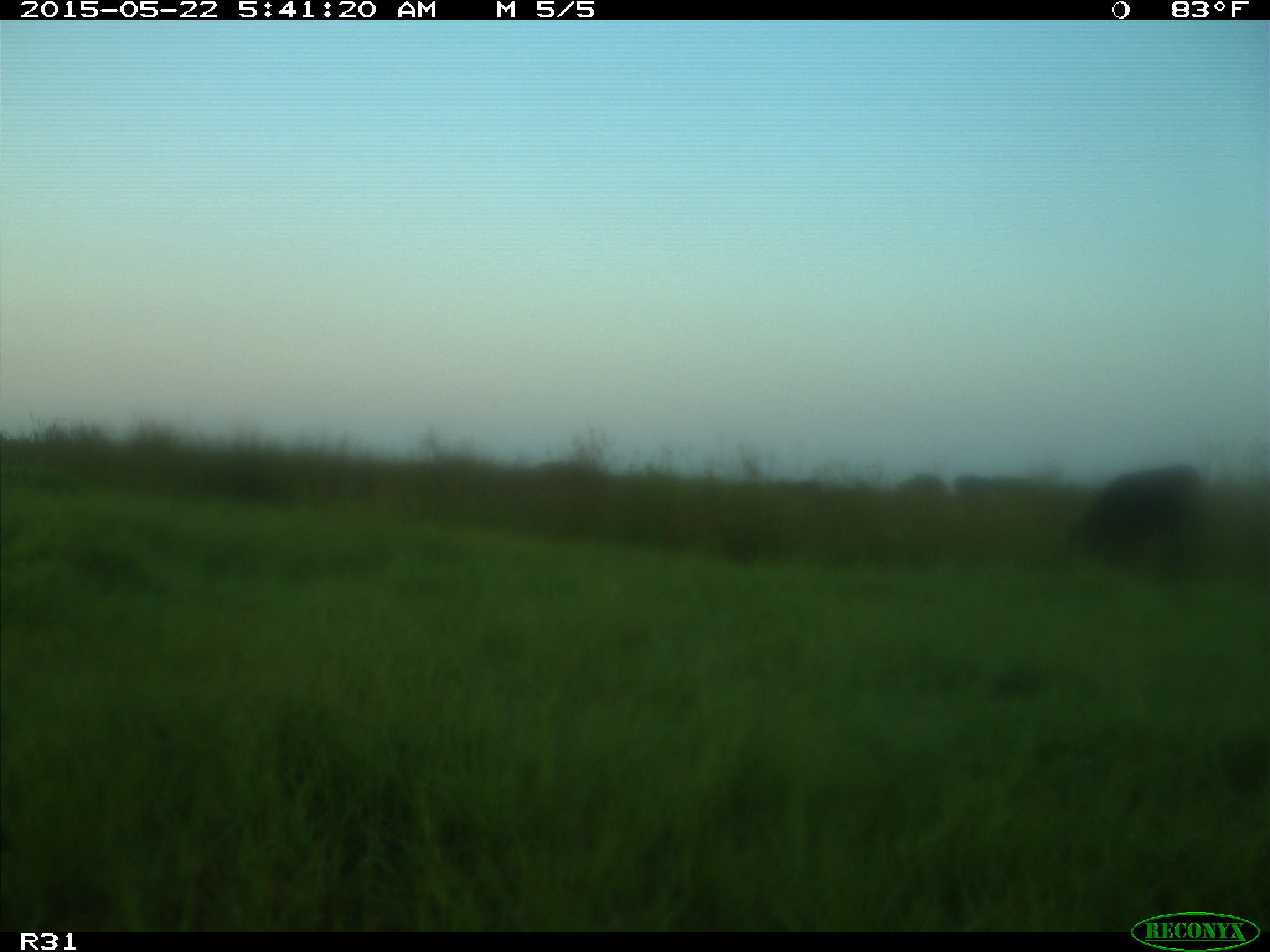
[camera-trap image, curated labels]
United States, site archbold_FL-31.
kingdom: Animalia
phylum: Chordata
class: Mammalia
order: Artiodactyla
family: Bovidae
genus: Bos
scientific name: Bos taurus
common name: domestic cow